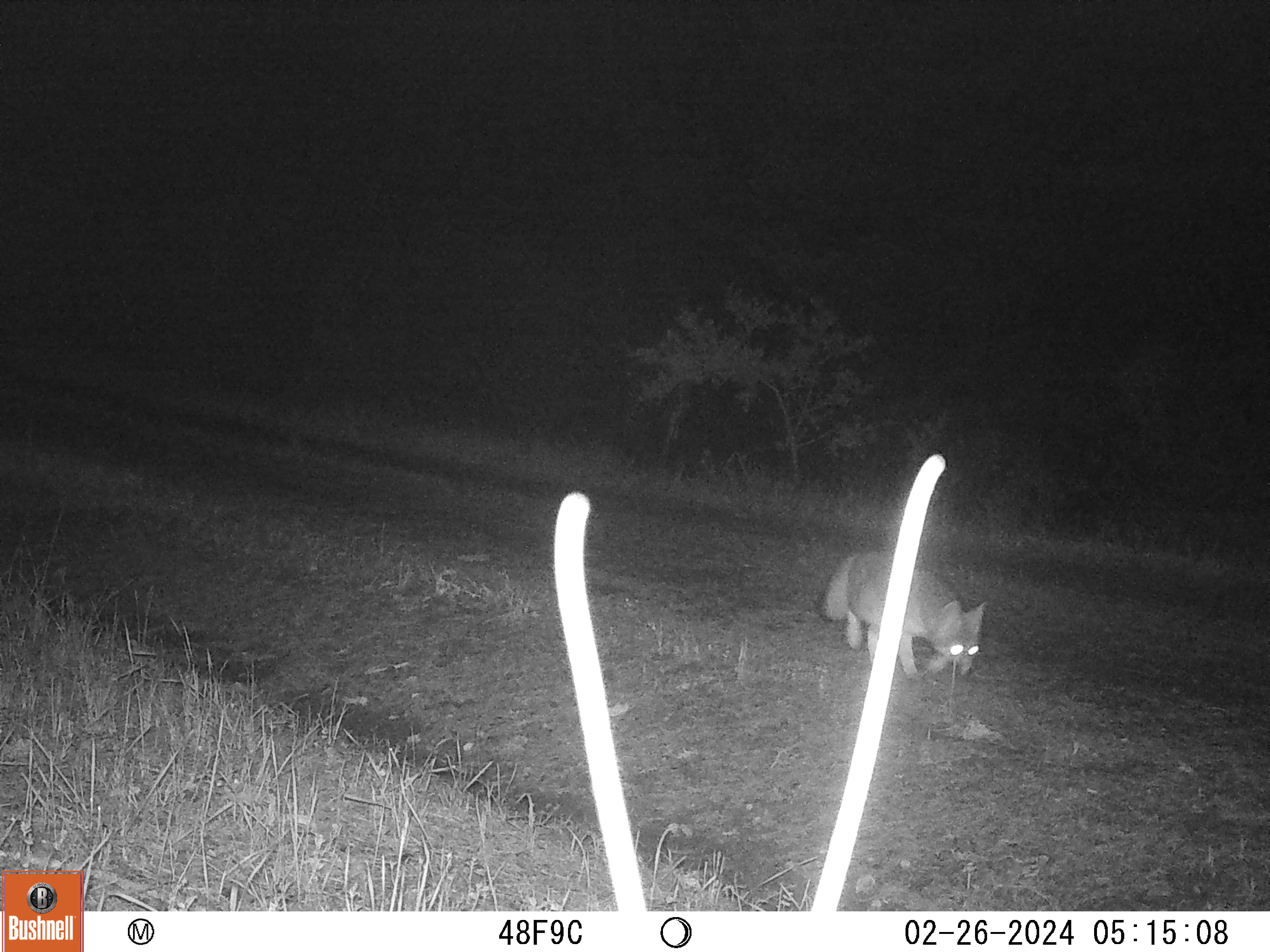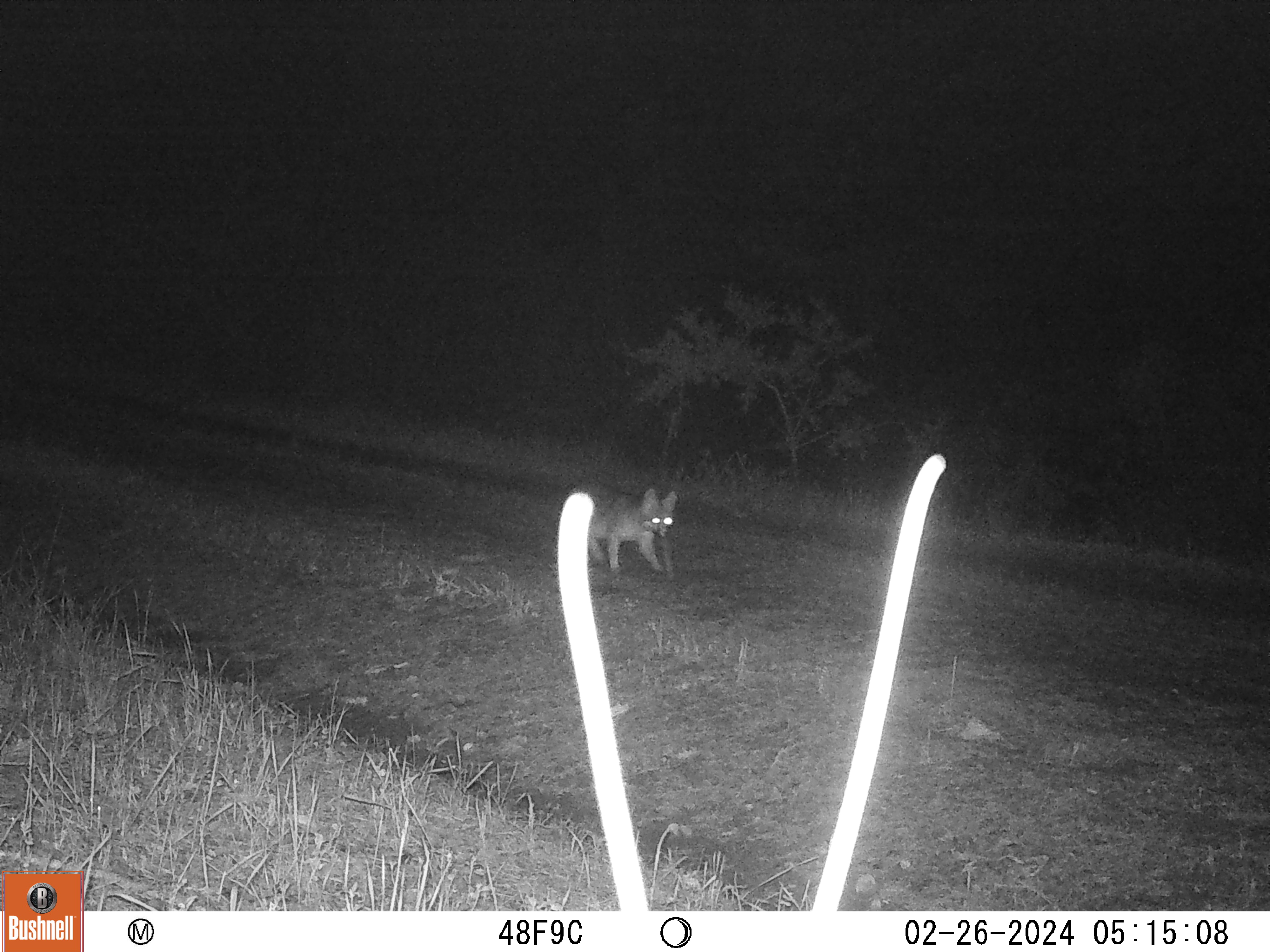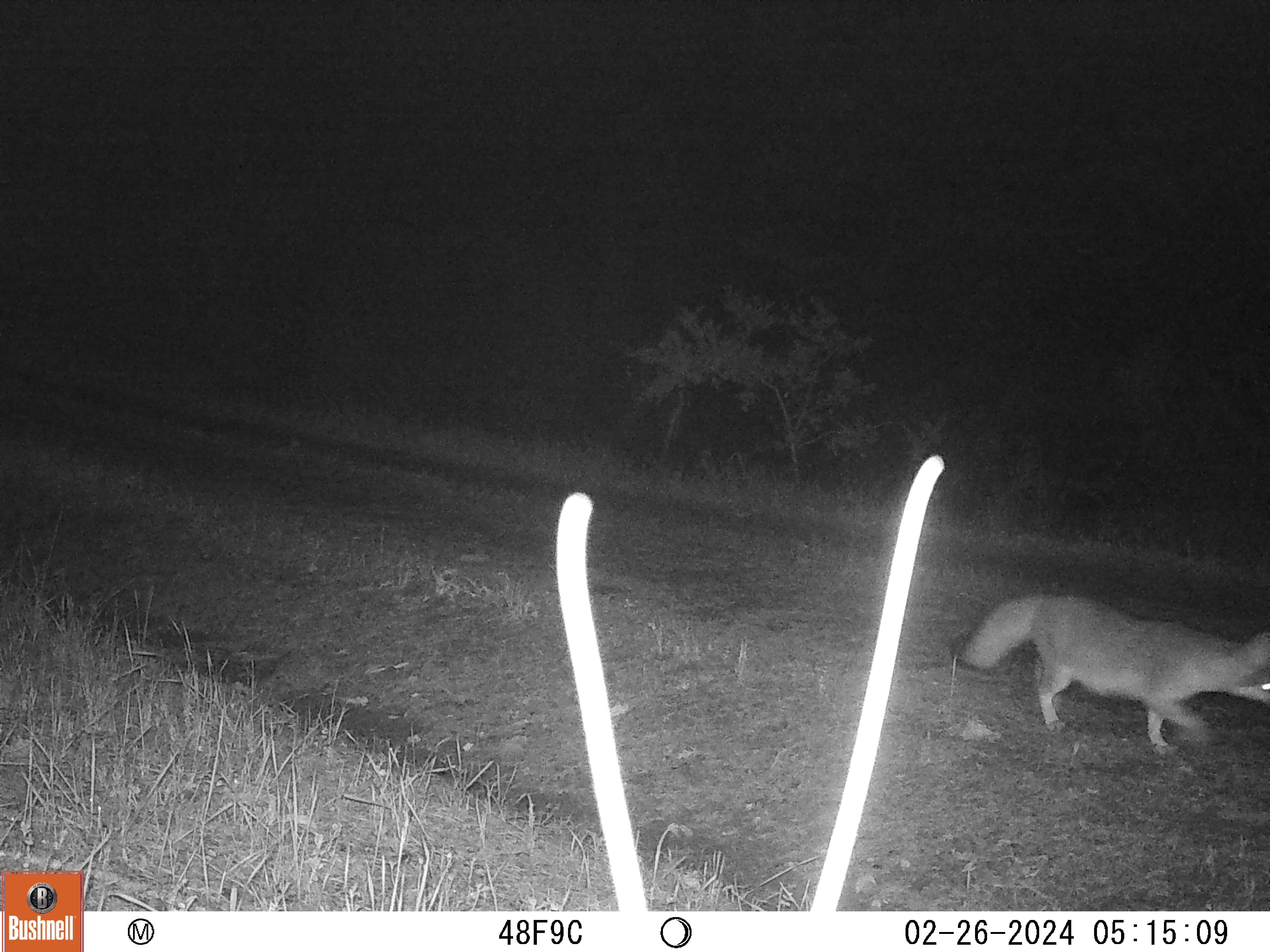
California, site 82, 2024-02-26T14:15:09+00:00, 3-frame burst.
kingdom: Animalia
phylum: Chordata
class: Mammalia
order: Carnivora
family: Canidae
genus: Urocyon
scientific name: Urocyon cinereoargenteus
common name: gray fox